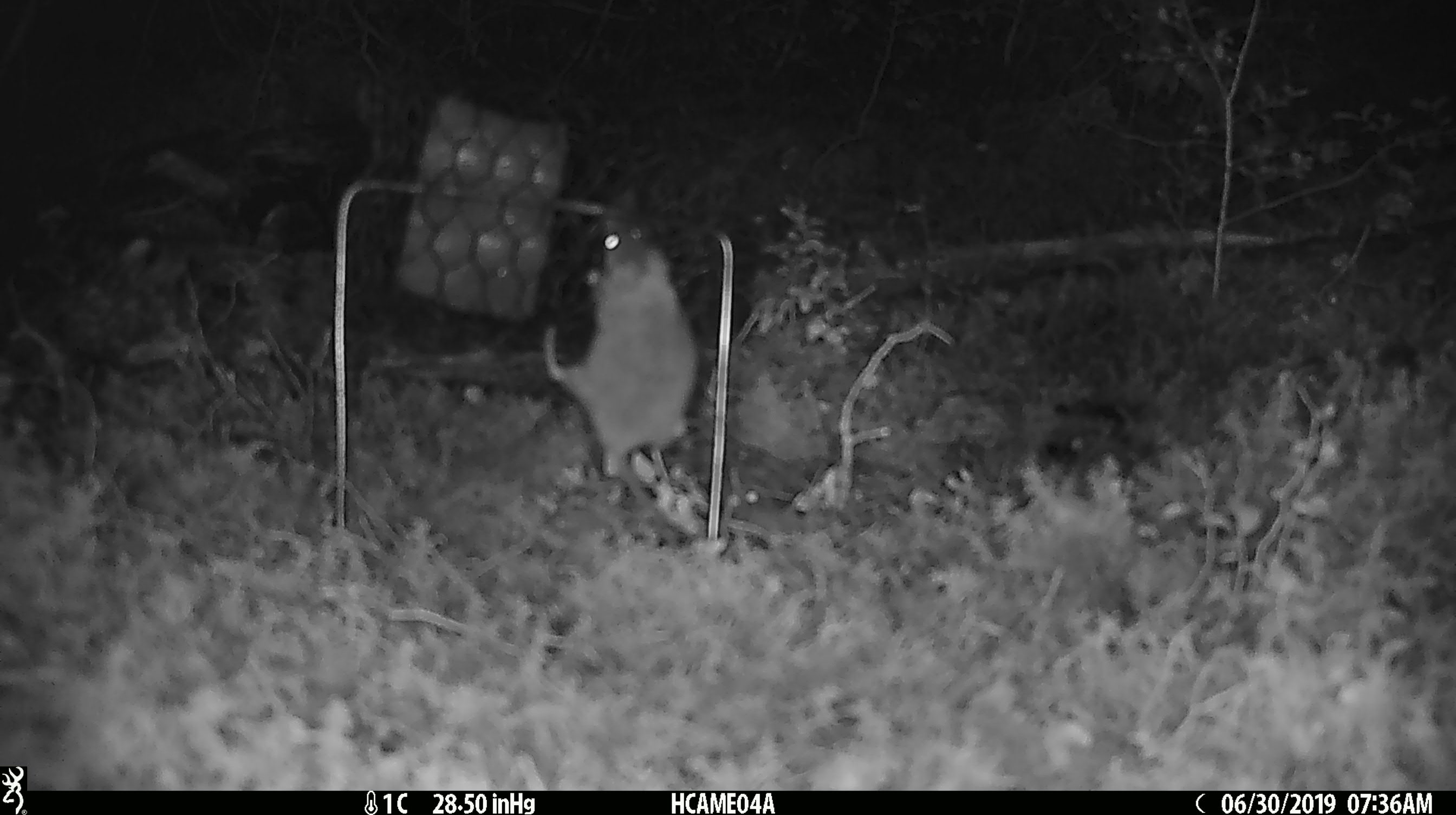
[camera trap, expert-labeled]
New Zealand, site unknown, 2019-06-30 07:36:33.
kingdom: Animalia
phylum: Chordata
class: Mammalia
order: Rodentia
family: Muridae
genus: Mus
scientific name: Mus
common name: mouse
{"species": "mouse (Mus)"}